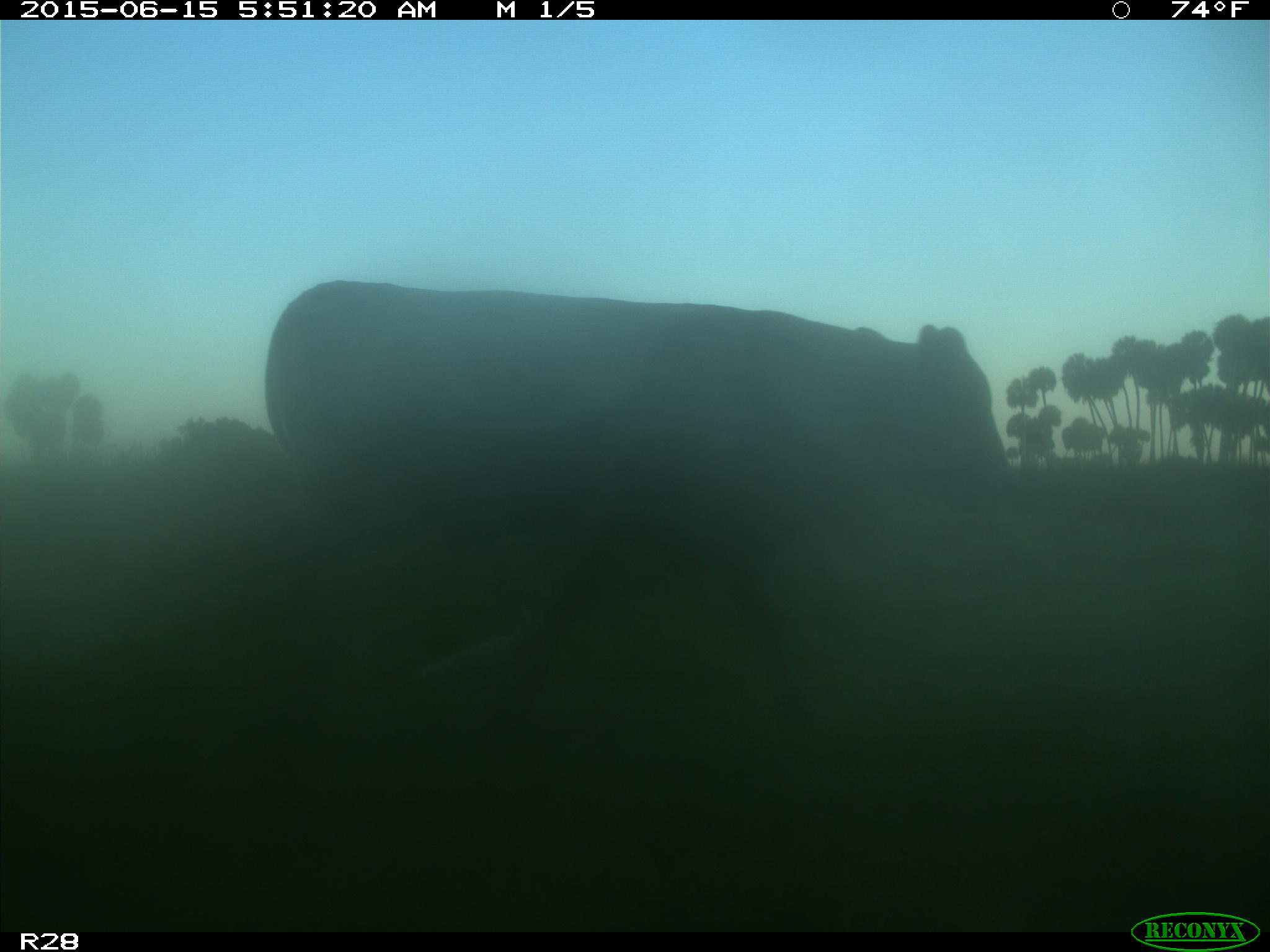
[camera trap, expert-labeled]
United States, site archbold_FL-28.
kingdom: Animalia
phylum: Chordata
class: Mammalia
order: Artiodactyla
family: Bovidae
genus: Bos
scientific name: Bos taurus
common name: domestic cow